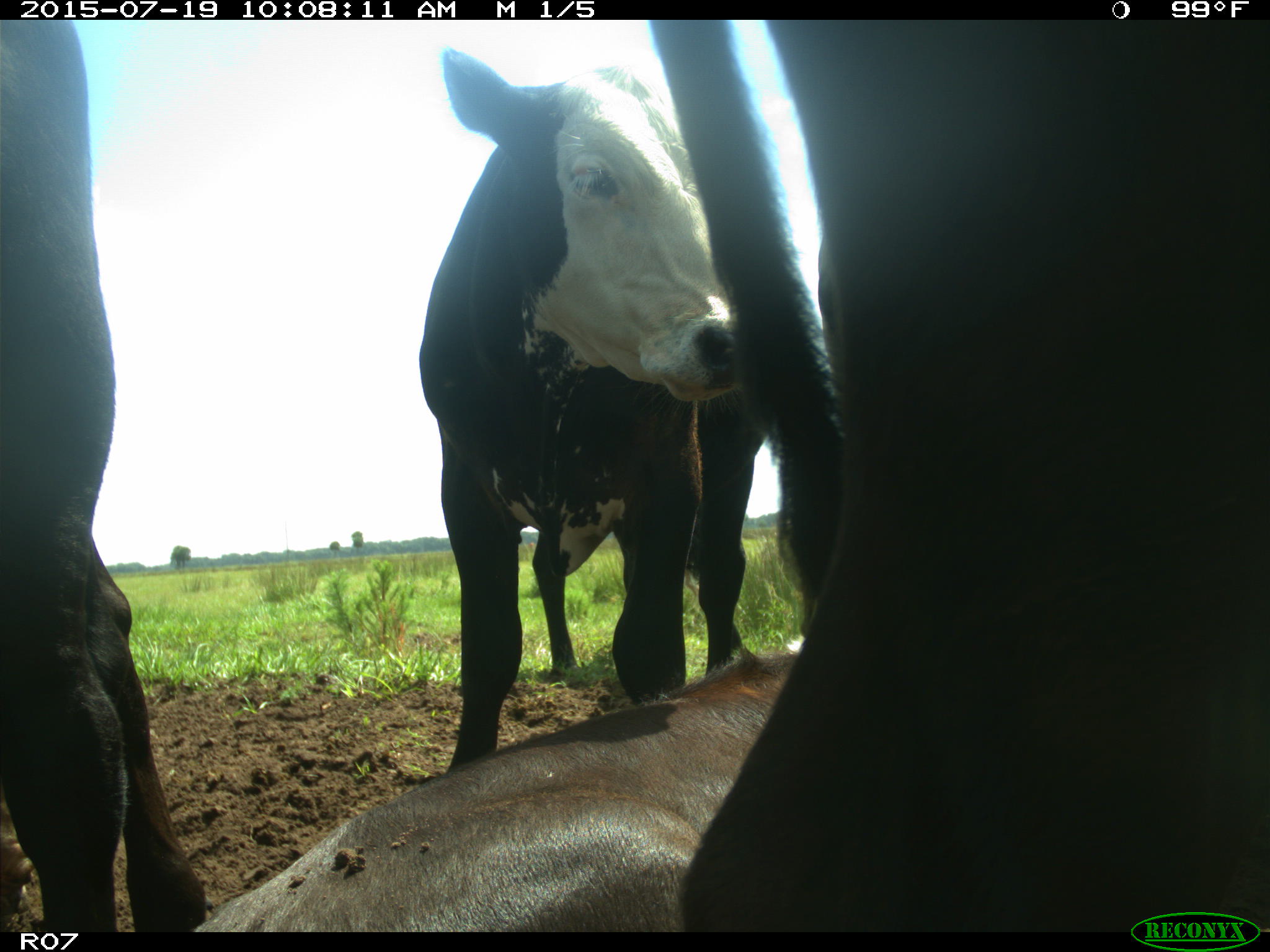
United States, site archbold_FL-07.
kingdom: Animalia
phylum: Chordata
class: Mammalia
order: Artiodactyla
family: Bovidae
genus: Bos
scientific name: Bos taurus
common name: domestic cow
Bos taurus (domestic cow).